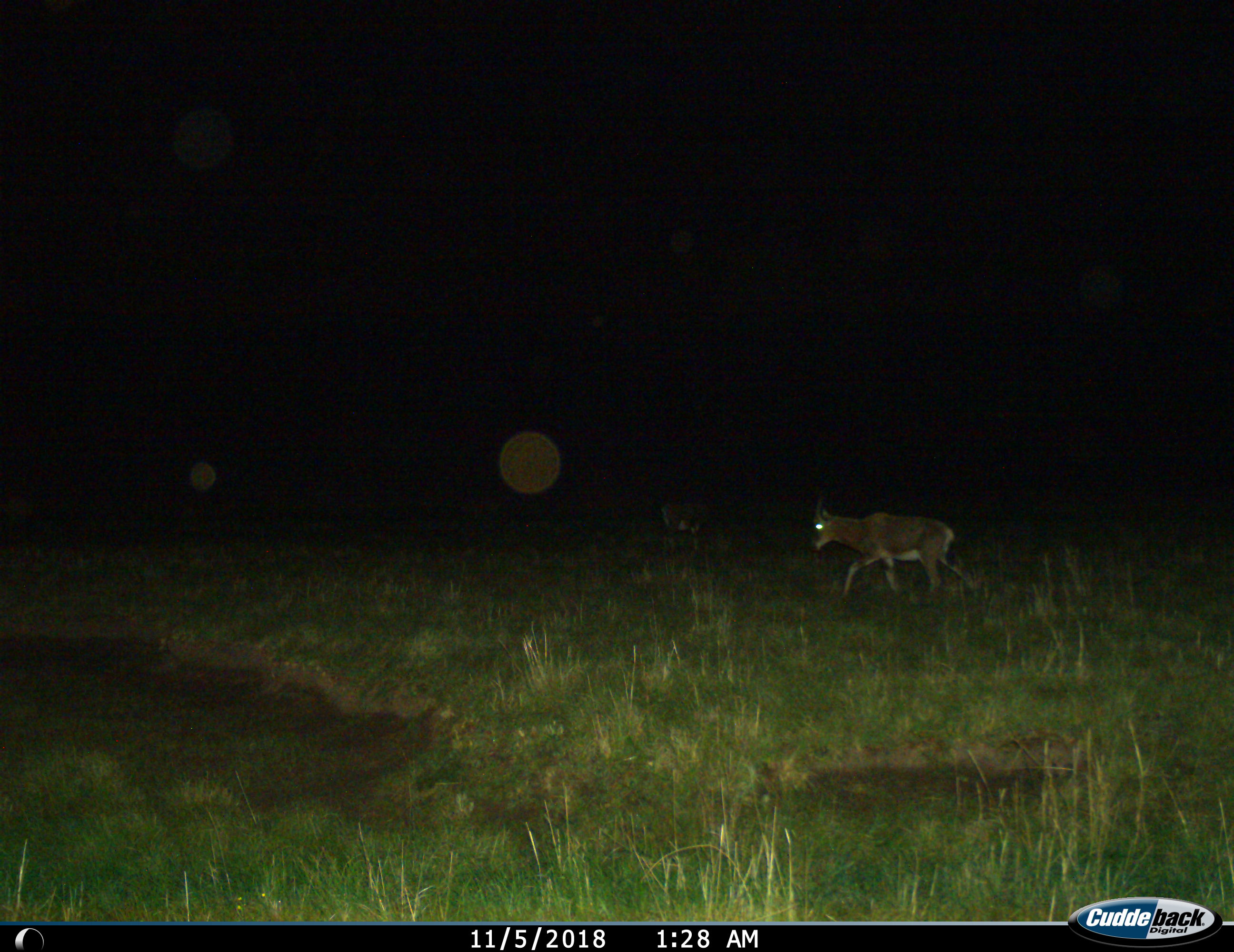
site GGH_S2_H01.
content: unidentified animal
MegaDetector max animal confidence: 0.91